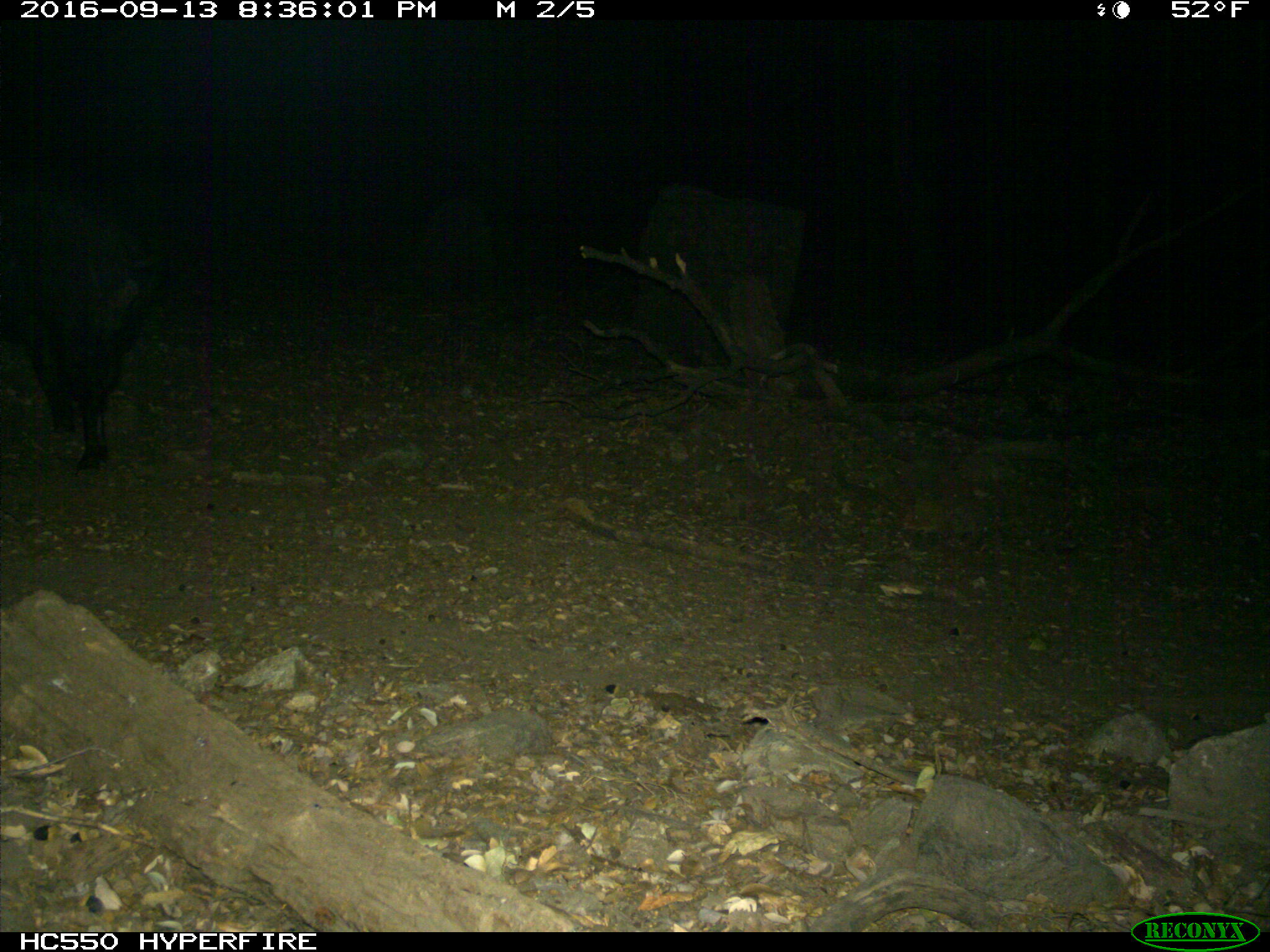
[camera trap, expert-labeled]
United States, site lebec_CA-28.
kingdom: Animalia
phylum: Chordata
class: Mammalia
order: Artiodactyla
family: Suidae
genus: Sus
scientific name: Sus scrofa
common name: wild boar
Sus scrofa (wild boar).